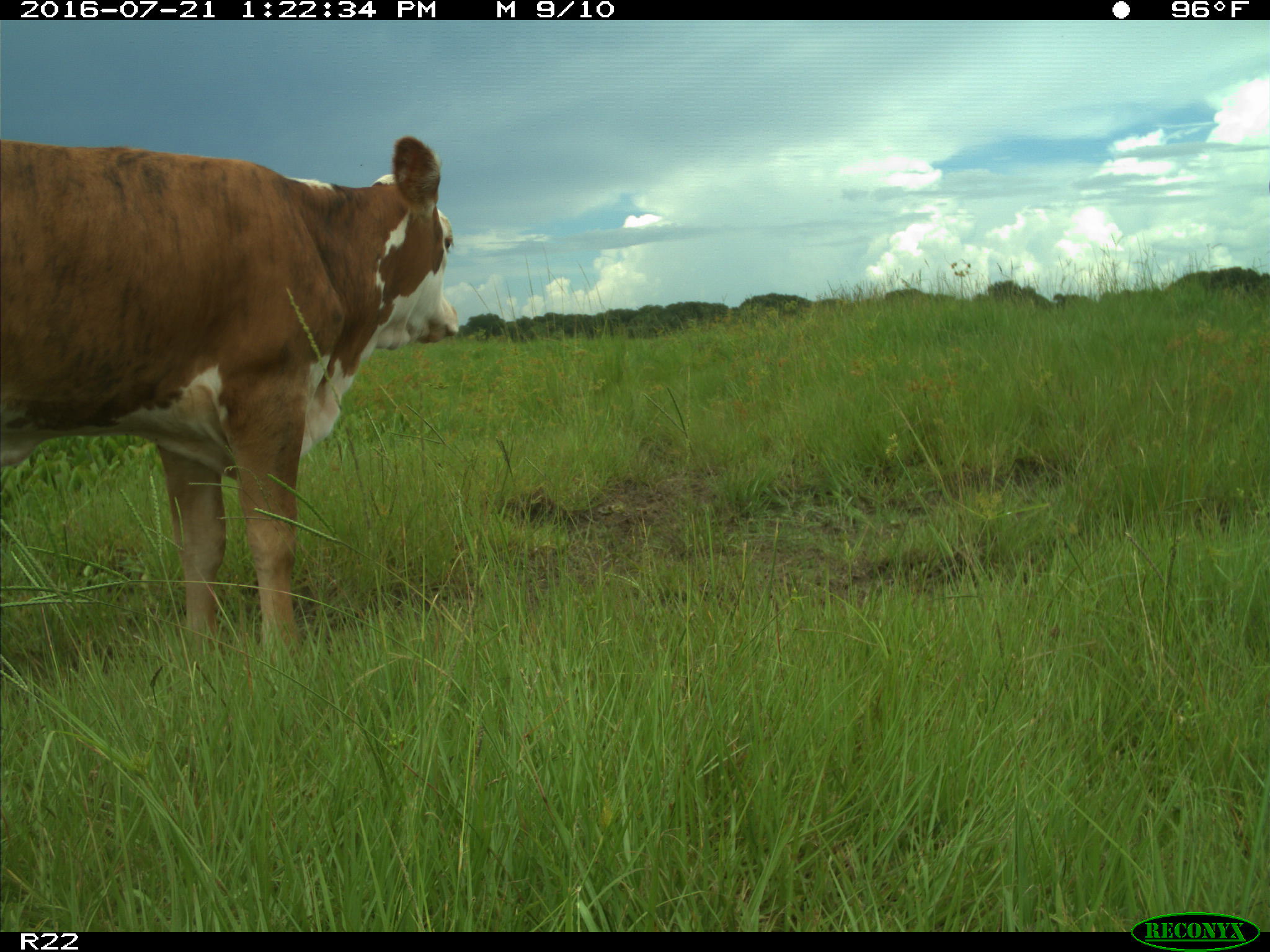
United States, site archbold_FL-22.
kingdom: Animalia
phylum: Chordata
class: Mammalia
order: Artiodactyla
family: Bovidae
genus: Bos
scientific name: Bos taurus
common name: domestic cow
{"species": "Bos taurus (domestic cow)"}